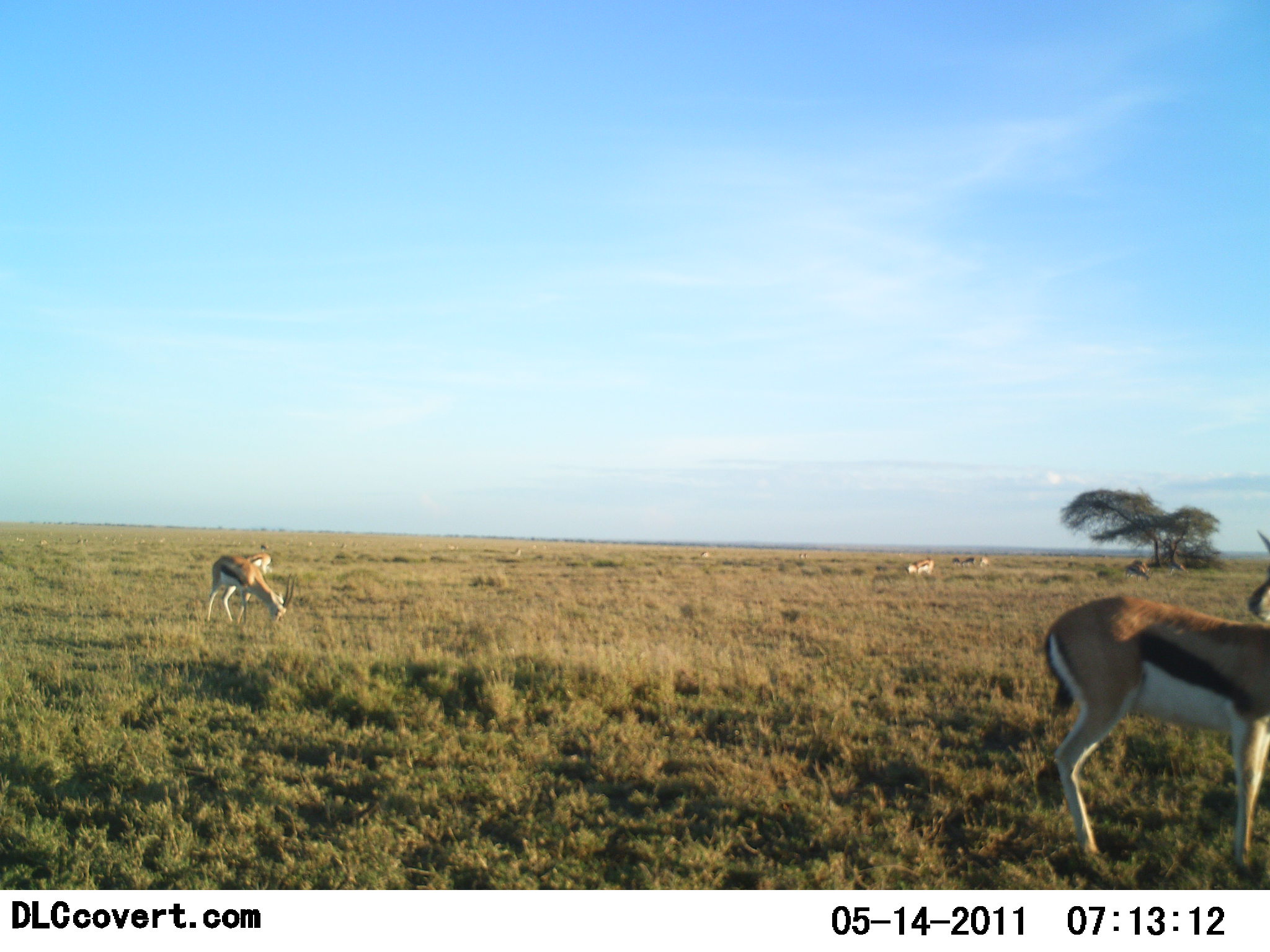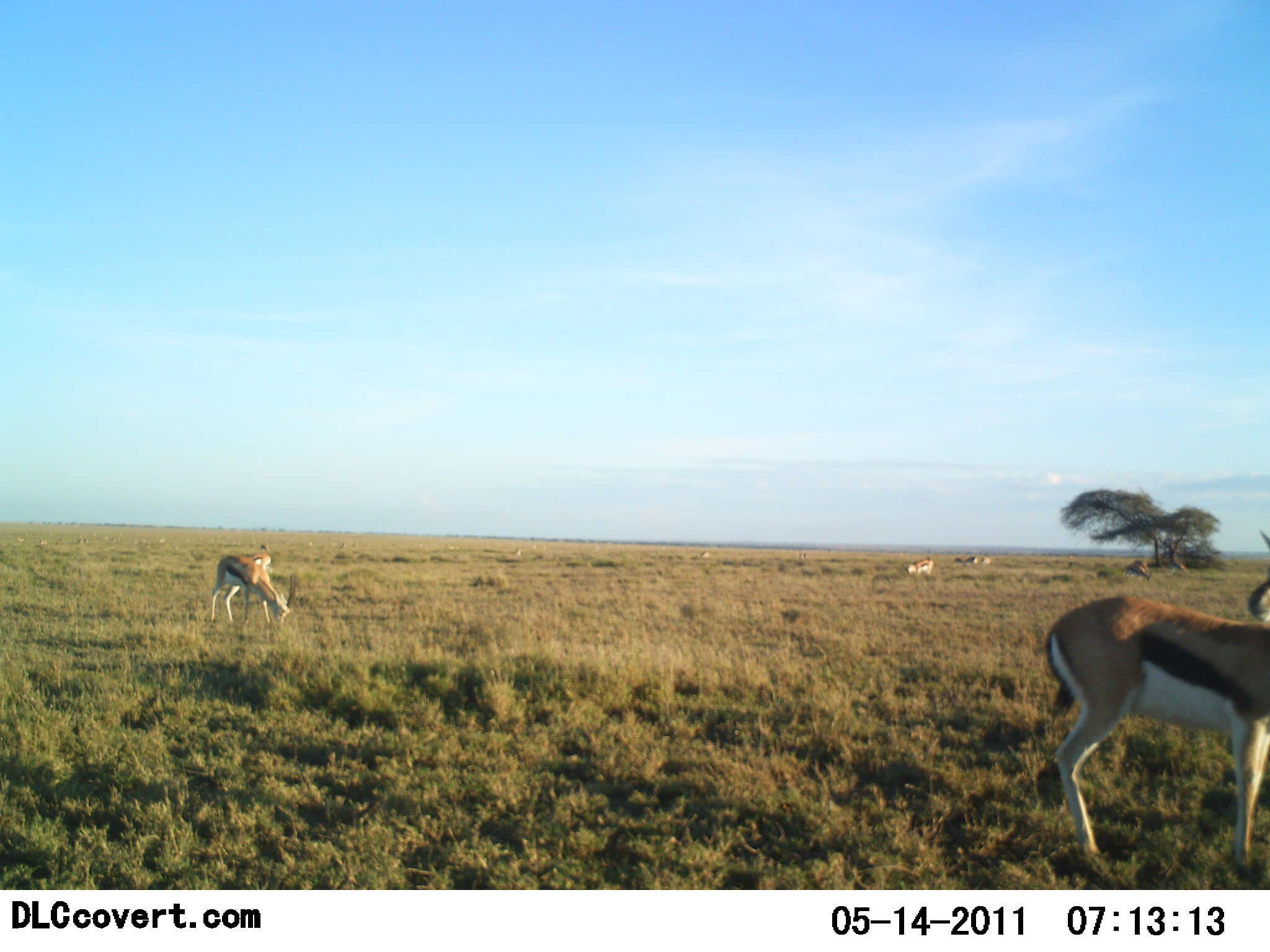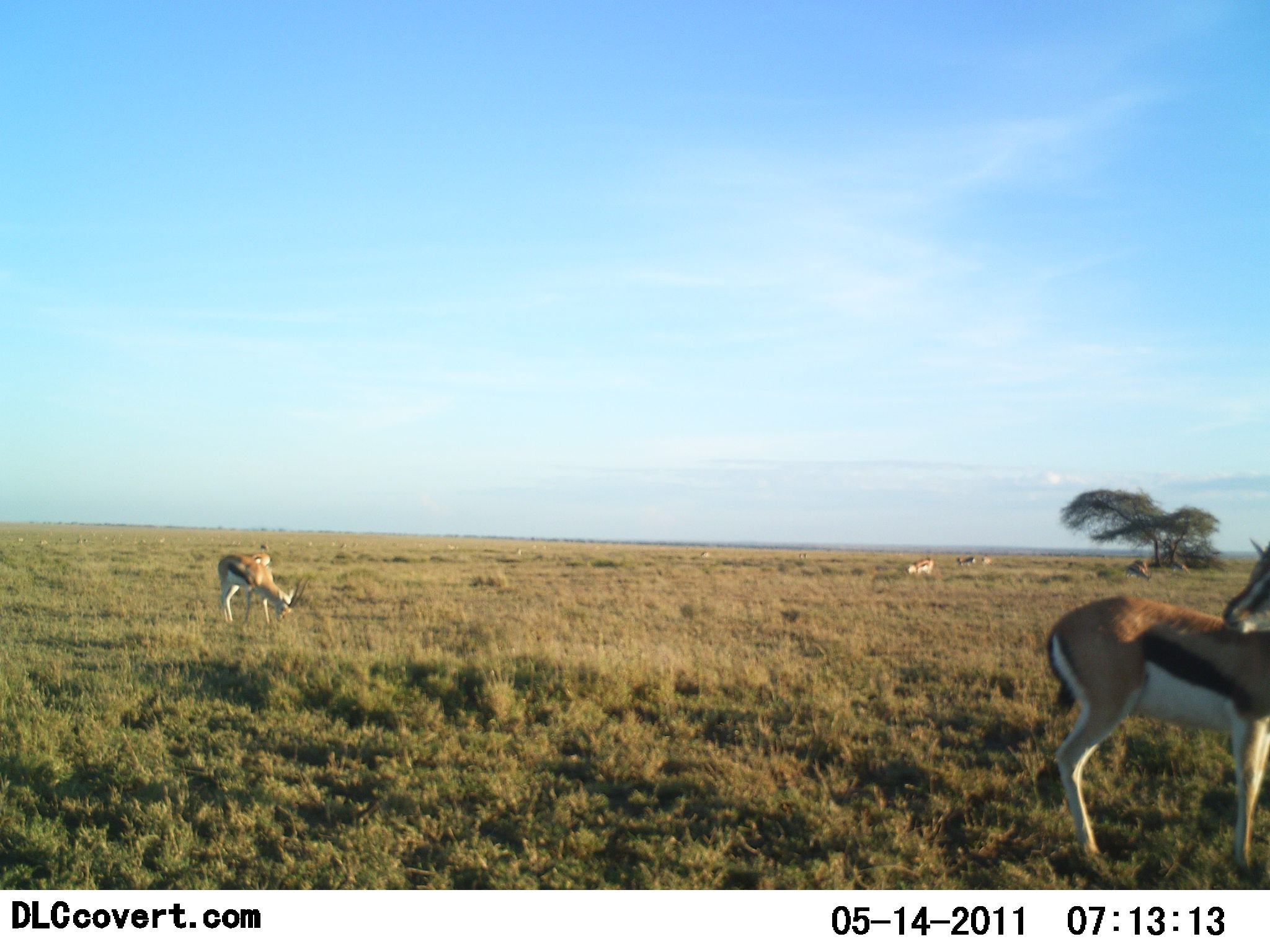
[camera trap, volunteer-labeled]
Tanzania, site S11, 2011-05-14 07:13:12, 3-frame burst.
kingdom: Animalia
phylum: Chordata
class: Mammalia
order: Artiodactyla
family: Bovidae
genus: Eudorcas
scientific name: Eudorcas thomsonii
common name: thomson's gazelle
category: gazellethomsons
Gazellethomsons (thomson's gazelle) (Eudorcas thomsonii), count 6. Behavior (volunteer vote fractions): standing 83%, resting 8%, moving 17%, interacting 0%. Young present (vote fraction): 0%. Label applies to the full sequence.